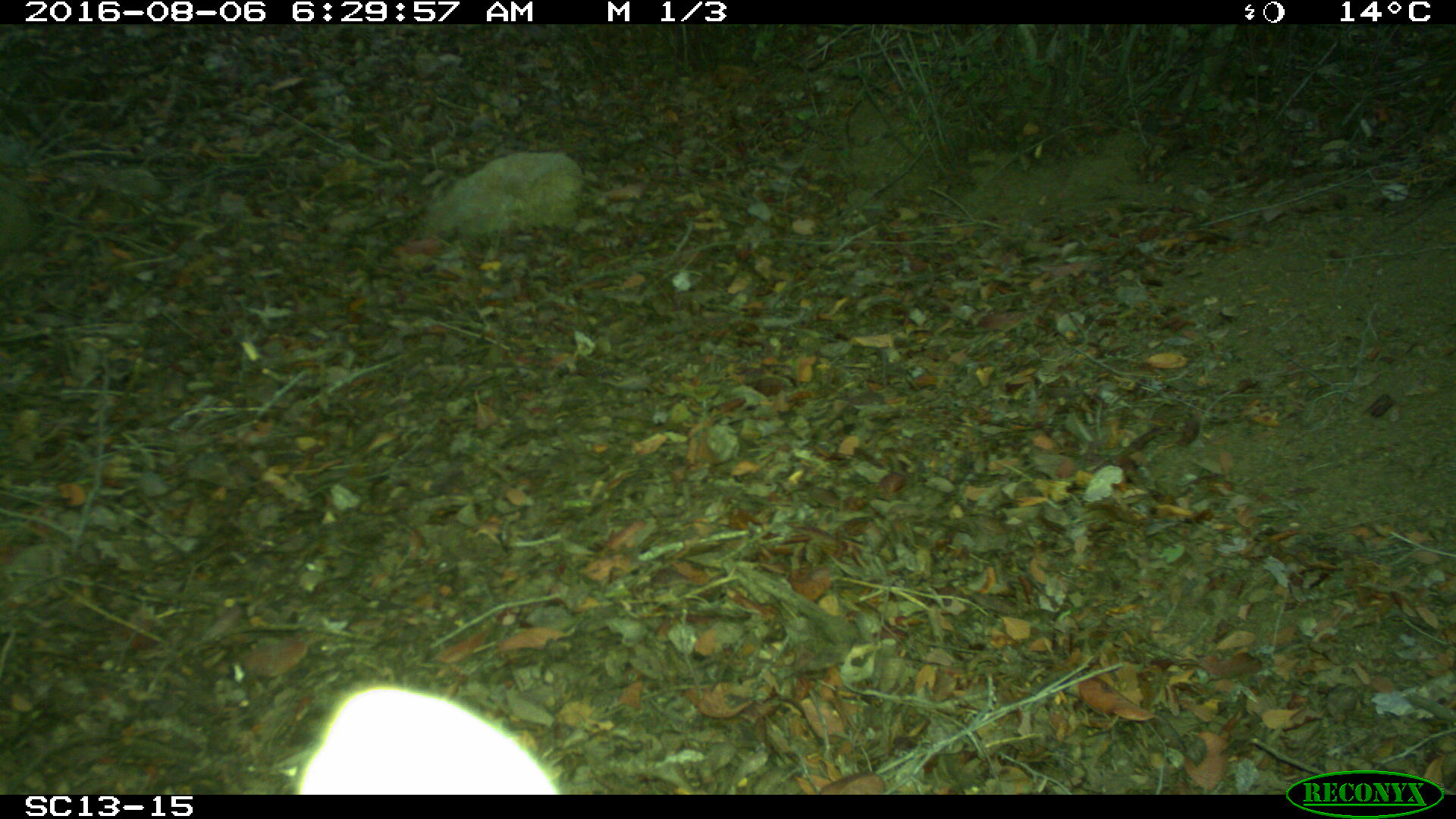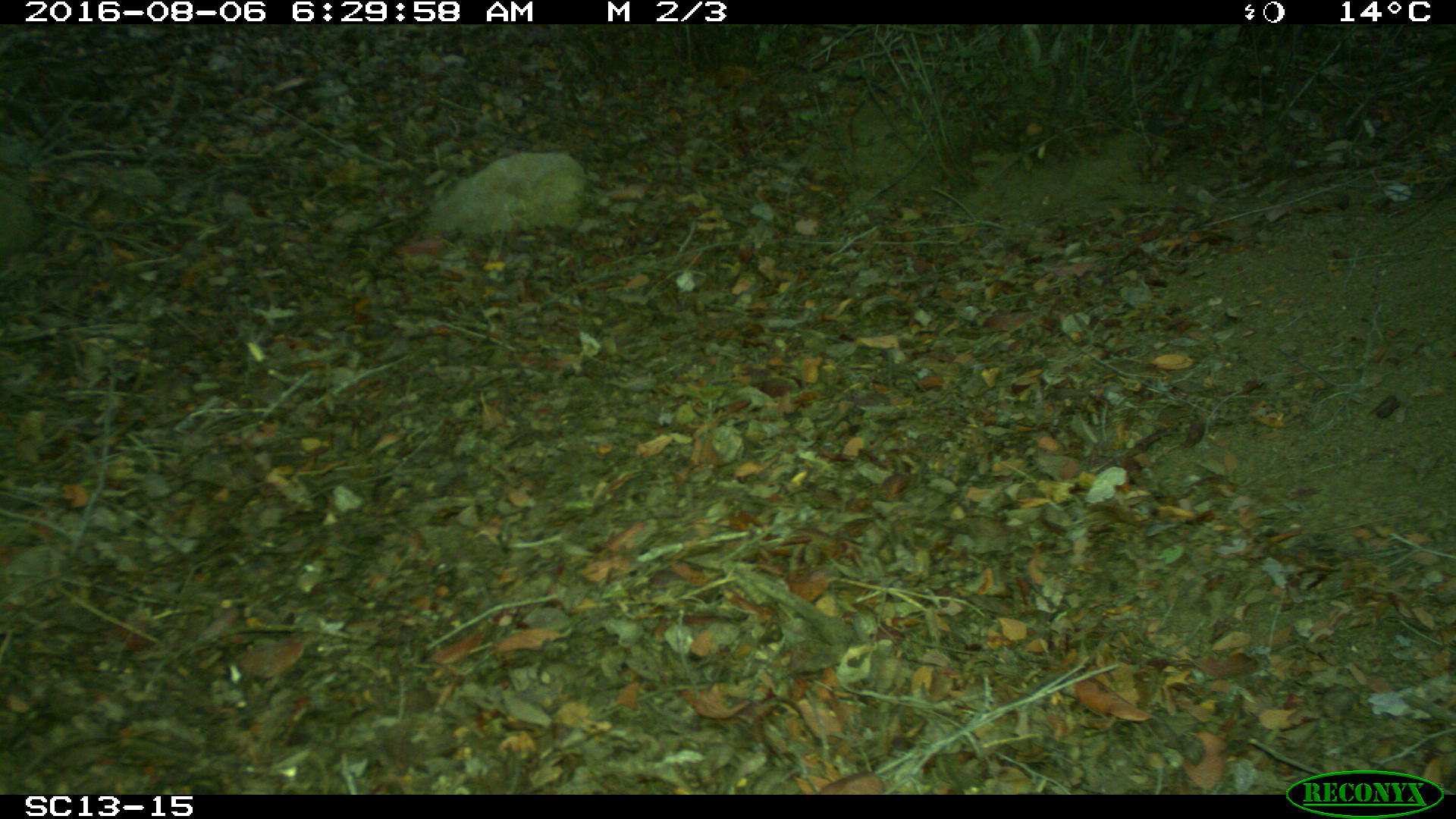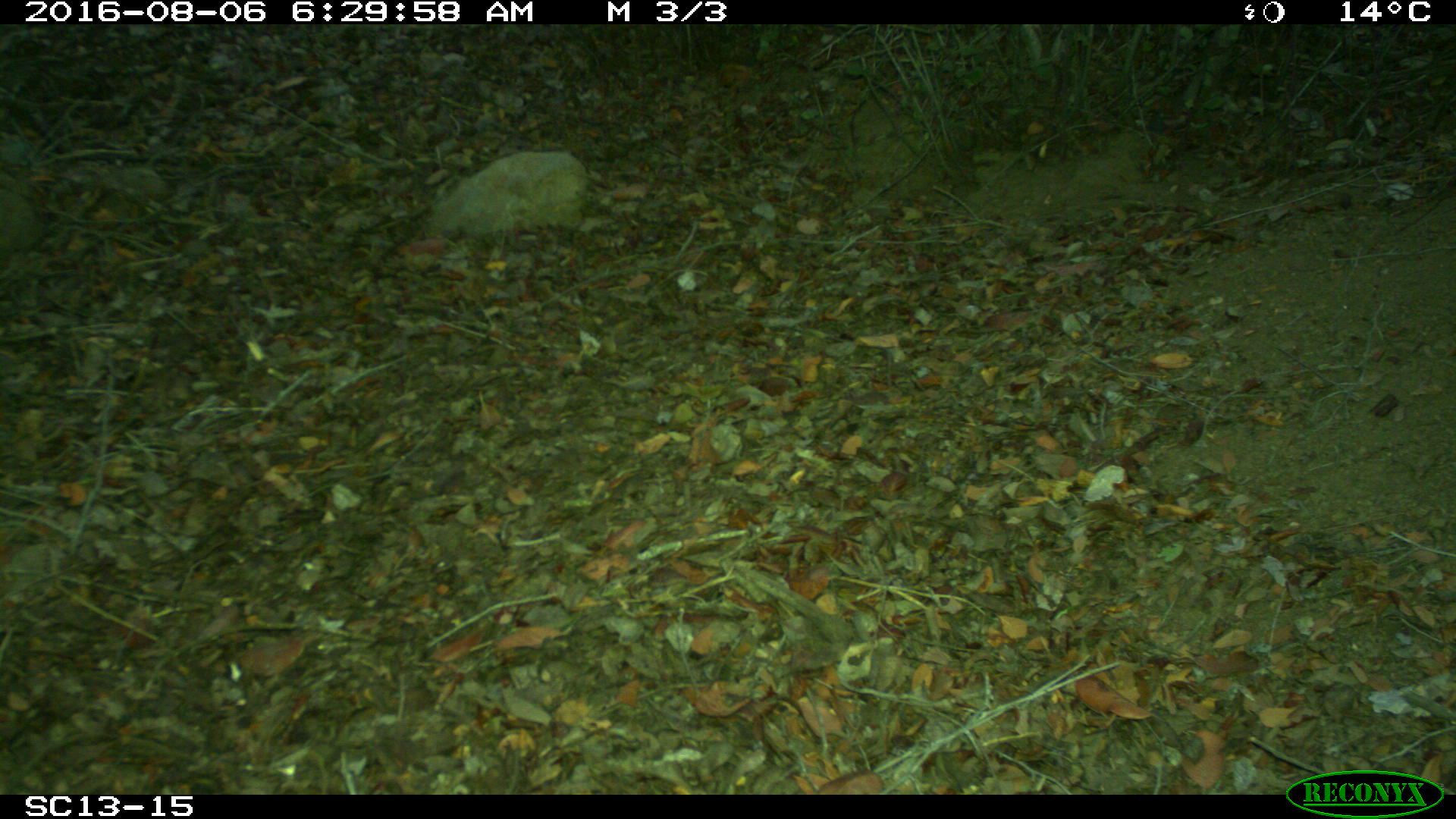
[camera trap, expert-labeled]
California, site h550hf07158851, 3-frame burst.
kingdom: Animalia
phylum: Chordata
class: Mammalia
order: Carnivora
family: Canidae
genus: Urocyon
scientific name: Urocyon littoralis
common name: island fox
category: fox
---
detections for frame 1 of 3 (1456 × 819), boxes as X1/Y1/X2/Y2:
fox: 291/684/565/792